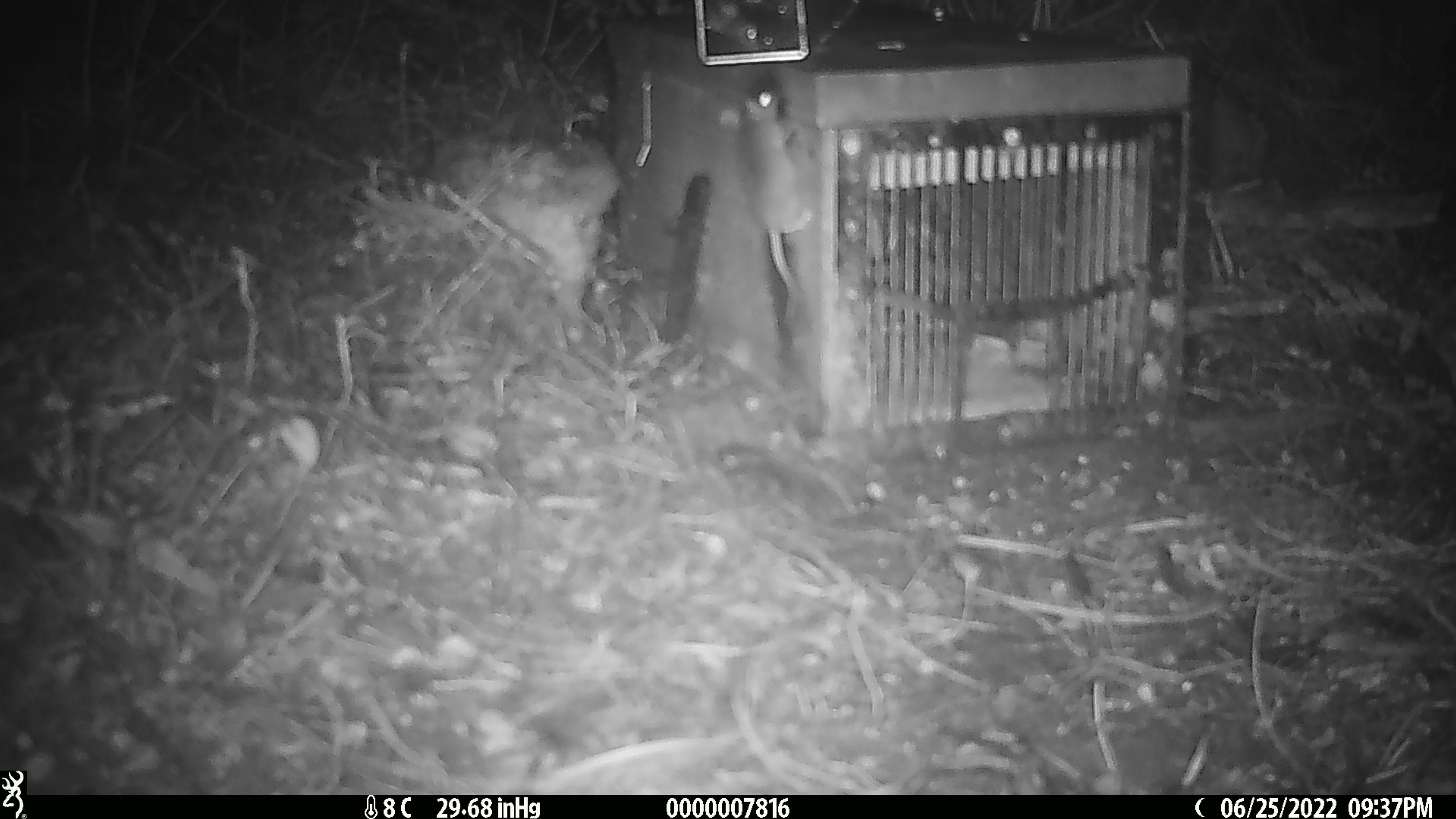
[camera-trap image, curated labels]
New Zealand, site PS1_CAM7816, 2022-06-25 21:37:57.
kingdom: Animalia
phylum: Chordata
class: Mammalia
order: Rodentia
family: Muridae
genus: Mus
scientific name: Mus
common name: mouse